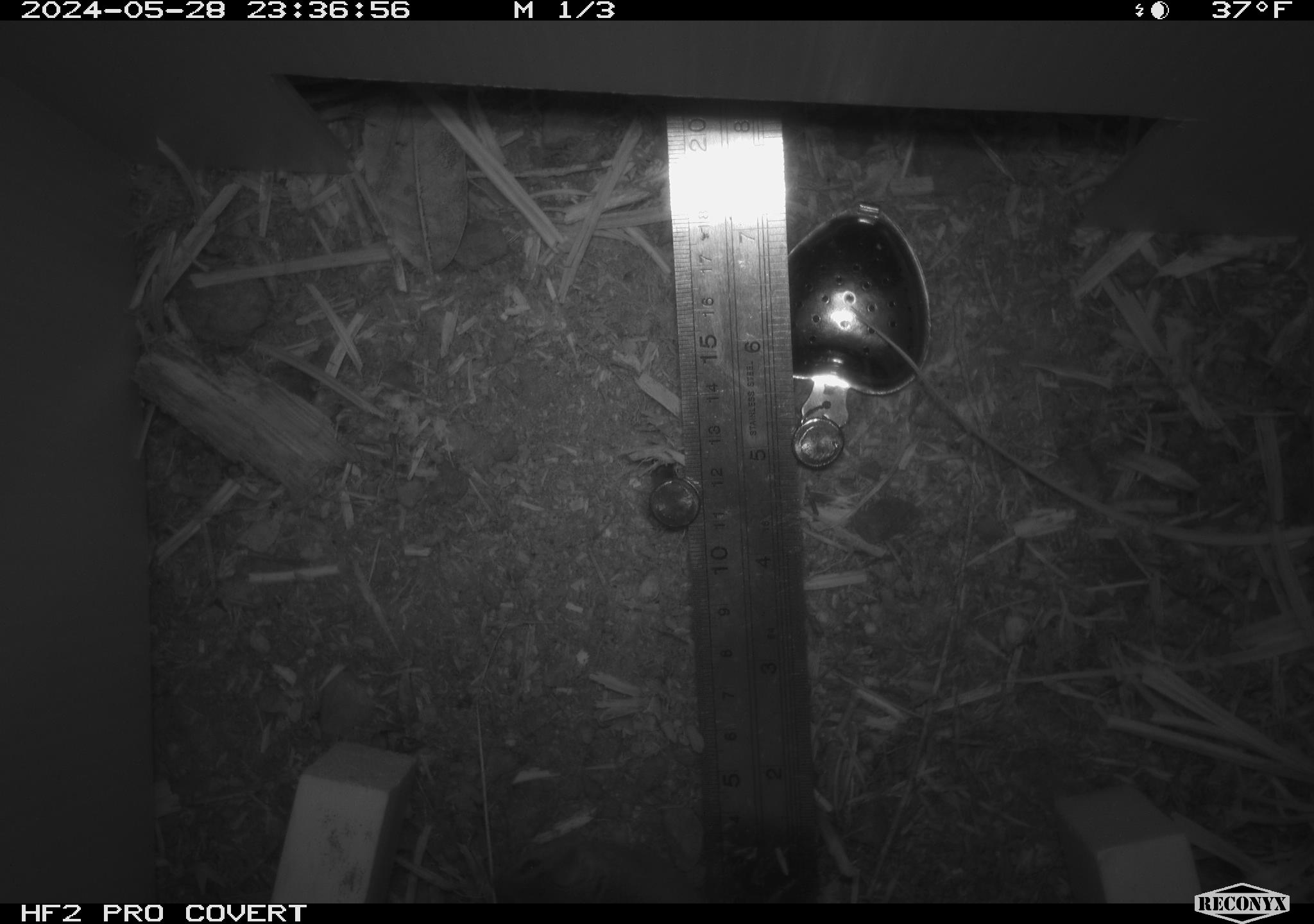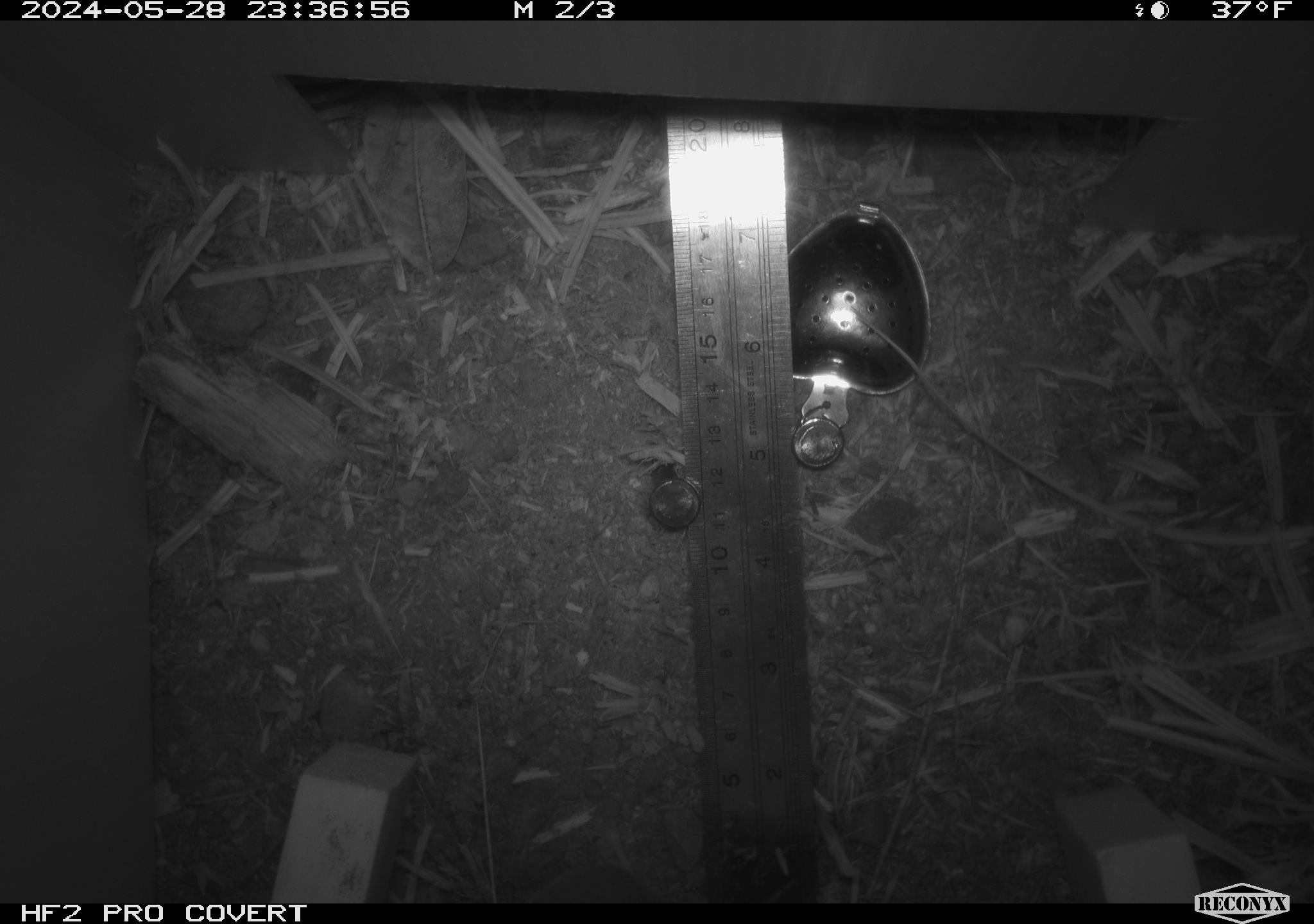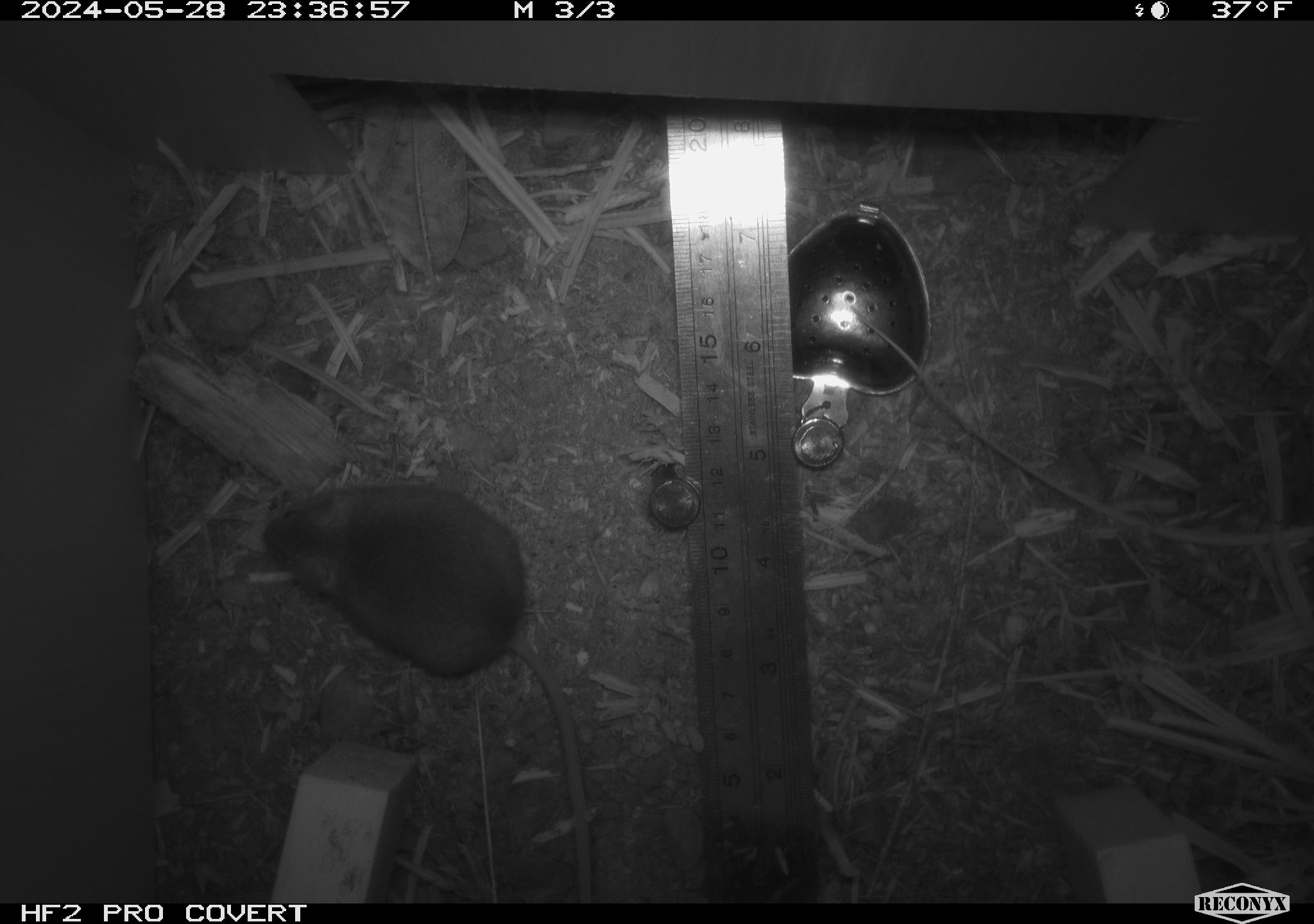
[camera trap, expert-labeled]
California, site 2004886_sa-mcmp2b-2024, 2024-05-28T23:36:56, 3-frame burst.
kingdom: Animalia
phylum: Chordata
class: Mammalia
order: Rodentia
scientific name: Rodentia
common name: rodent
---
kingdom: Animalia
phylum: Chordata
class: Mammalia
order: Rodentia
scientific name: Rodentia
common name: mouse species